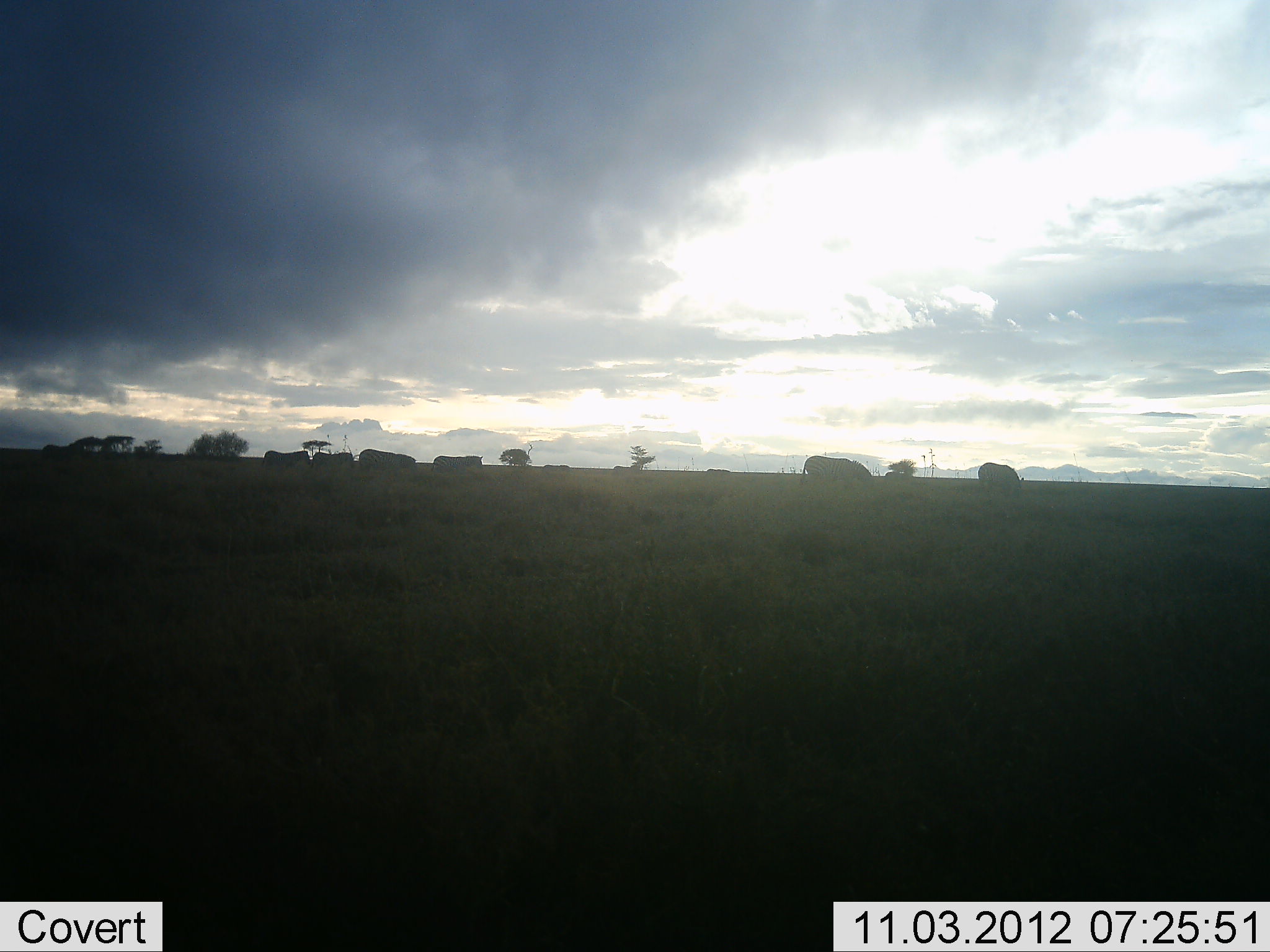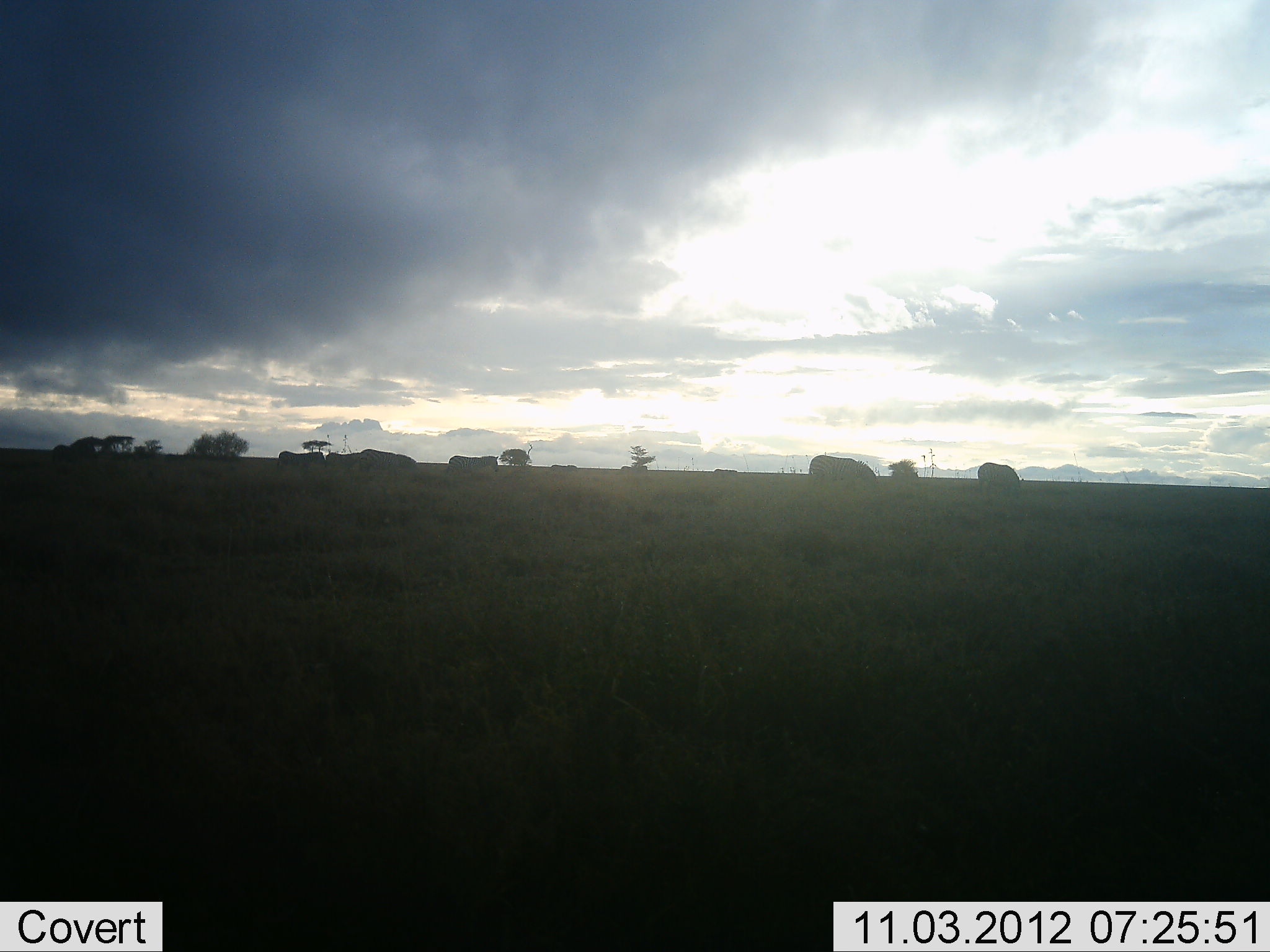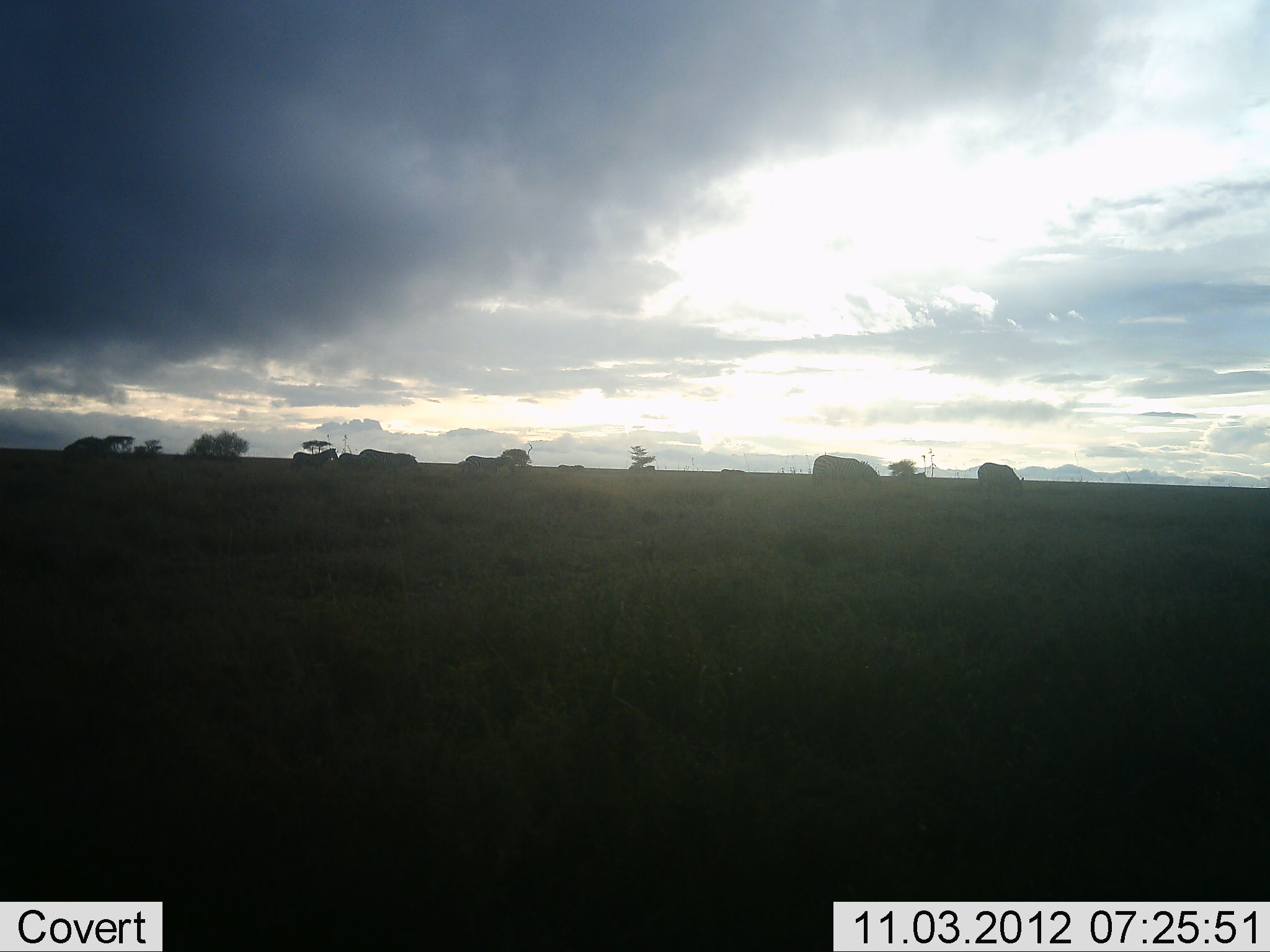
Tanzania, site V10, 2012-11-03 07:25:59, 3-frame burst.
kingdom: Animalia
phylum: Chordata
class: Mammalia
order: Perissodactyla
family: Equidae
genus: Equus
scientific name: Equus quagga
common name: plains zebra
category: zebra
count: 10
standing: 0%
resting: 0%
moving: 90%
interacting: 0%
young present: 0%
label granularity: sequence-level